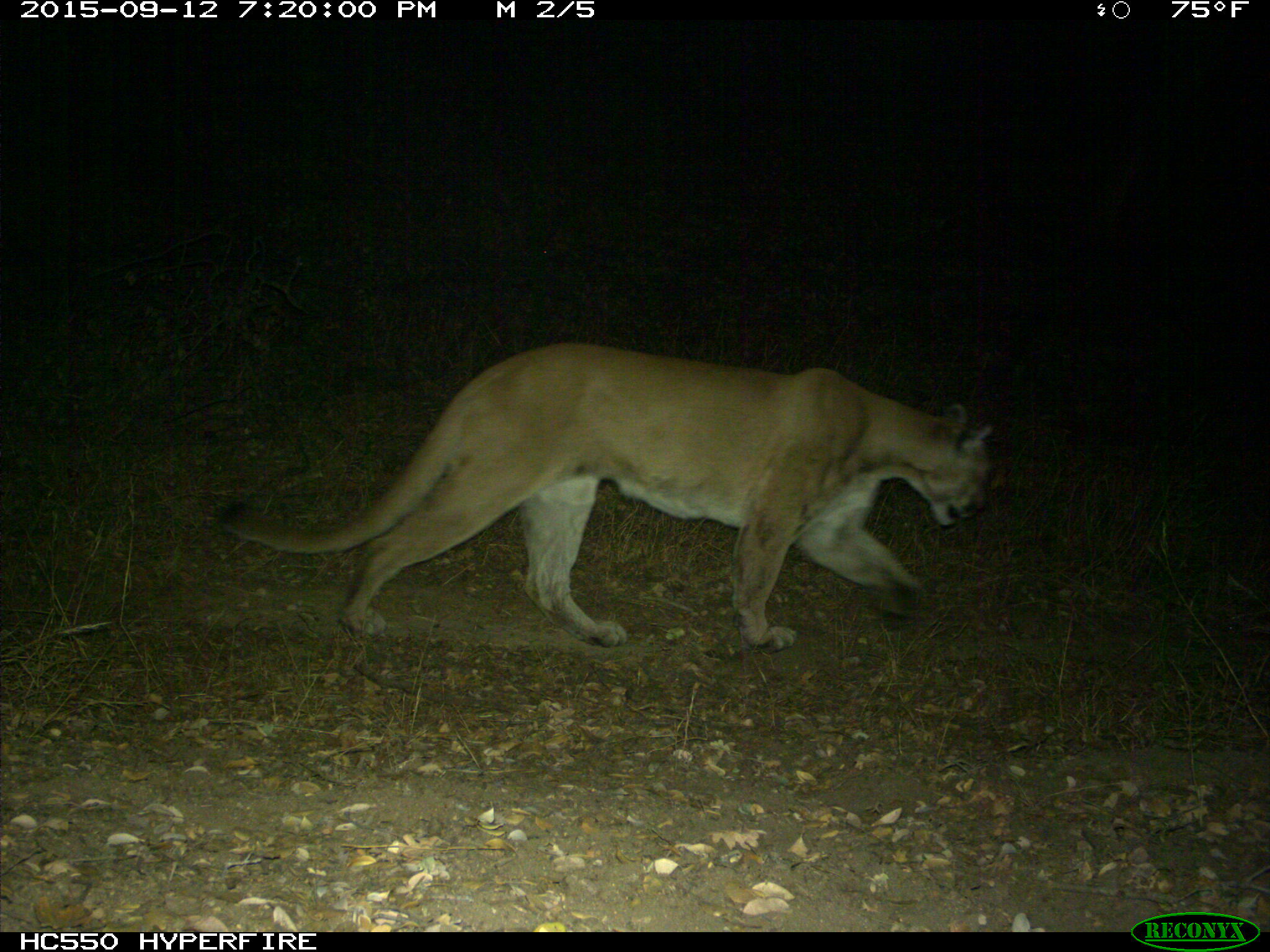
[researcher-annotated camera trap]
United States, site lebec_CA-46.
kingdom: Animalia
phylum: Chordata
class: Mammalia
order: Carnivora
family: Felidae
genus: Puma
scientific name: Puma concolor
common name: mountain lion